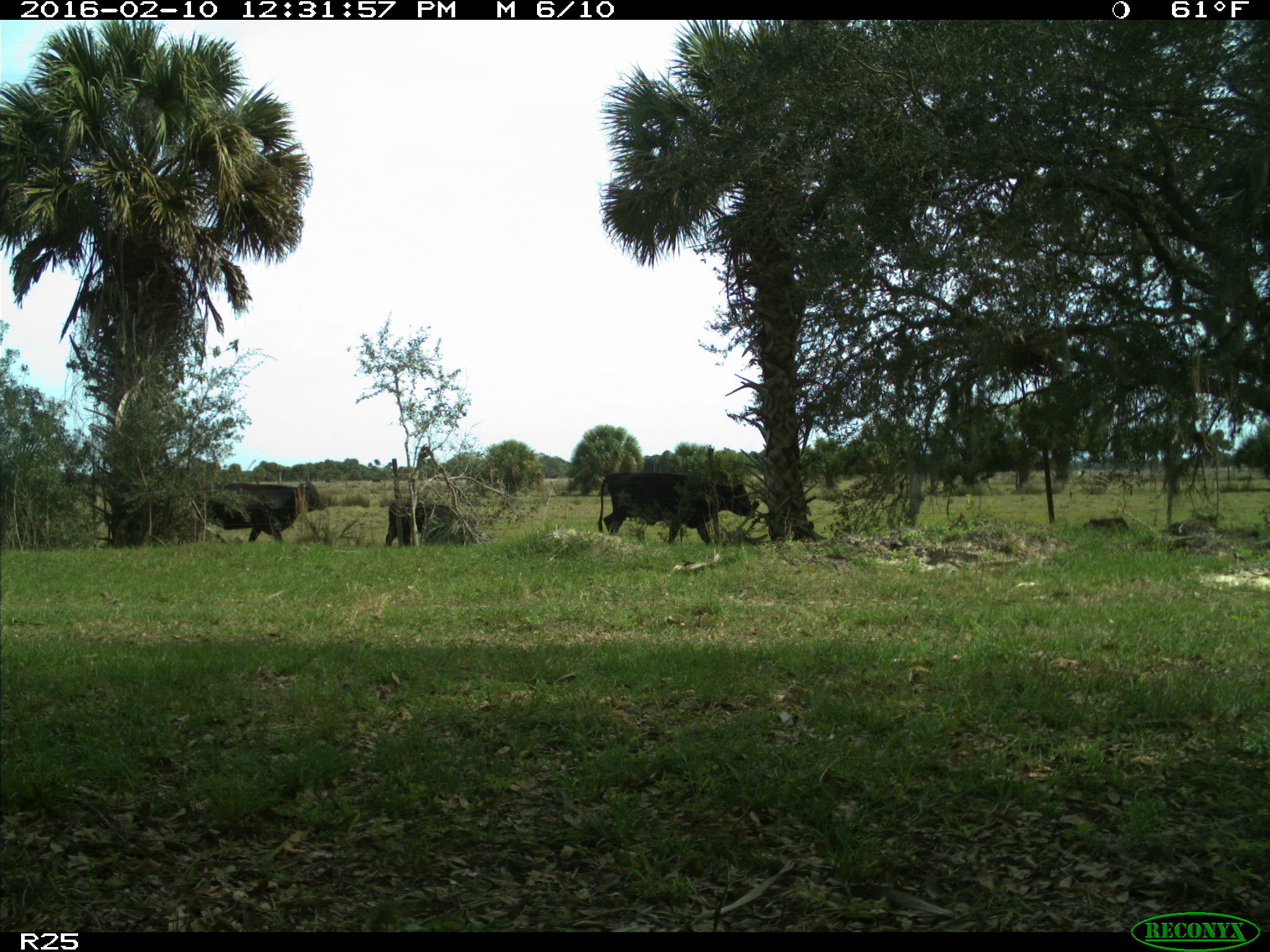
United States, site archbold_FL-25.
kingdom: Animalia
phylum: Chordata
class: Mammalia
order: Artiodactyla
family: Bovidae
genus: Bos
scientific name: Bos taurus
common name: domestic cow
Bos taurus (domestic cow).